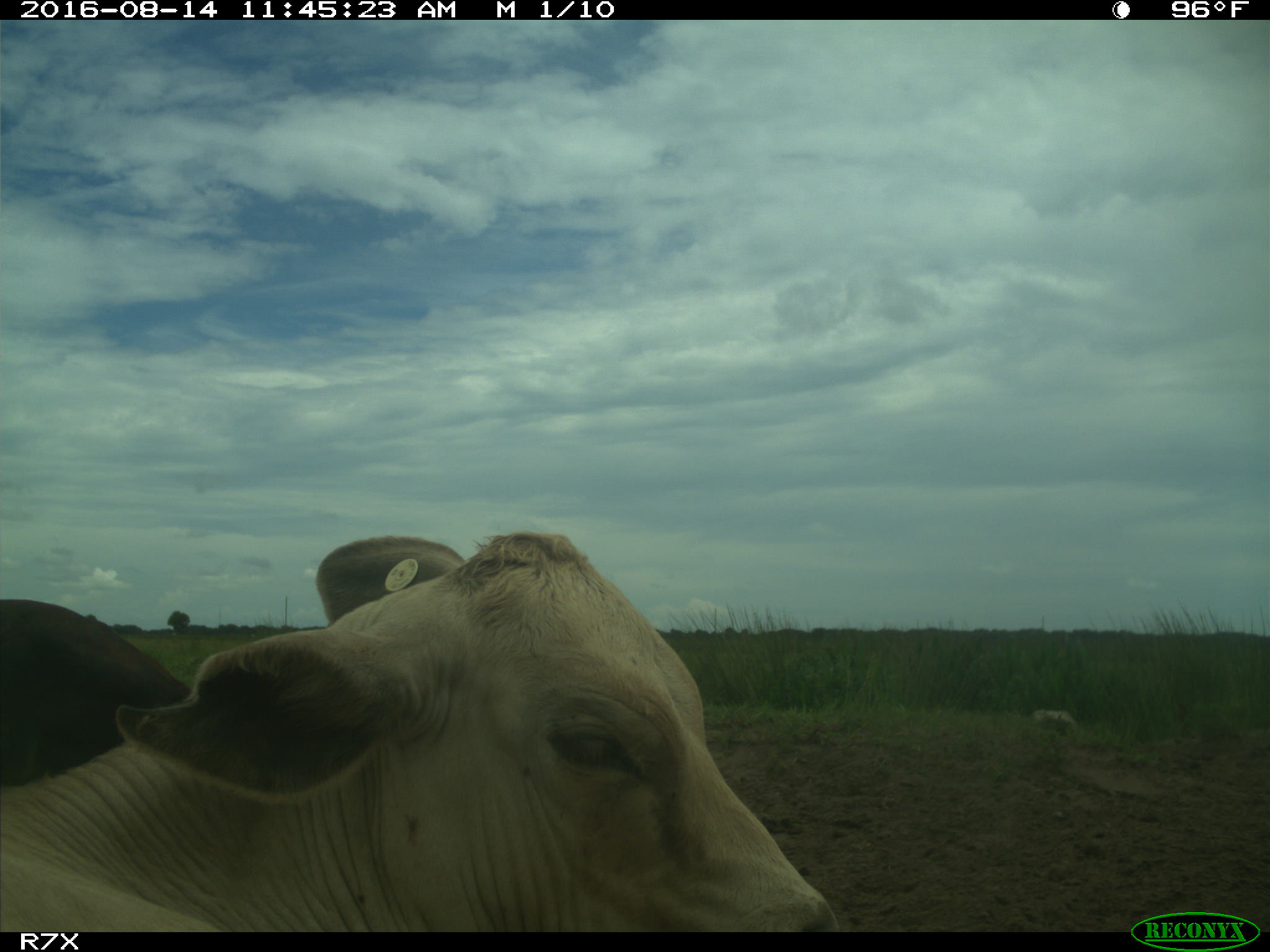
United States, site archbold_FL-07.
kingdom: Animalia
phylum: Chordata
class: Mammalia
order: Artiodactyla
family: Bovidae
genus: Bos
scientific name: Bos taurus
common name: domestic cow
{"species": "Bos taurus (domestic cow)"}